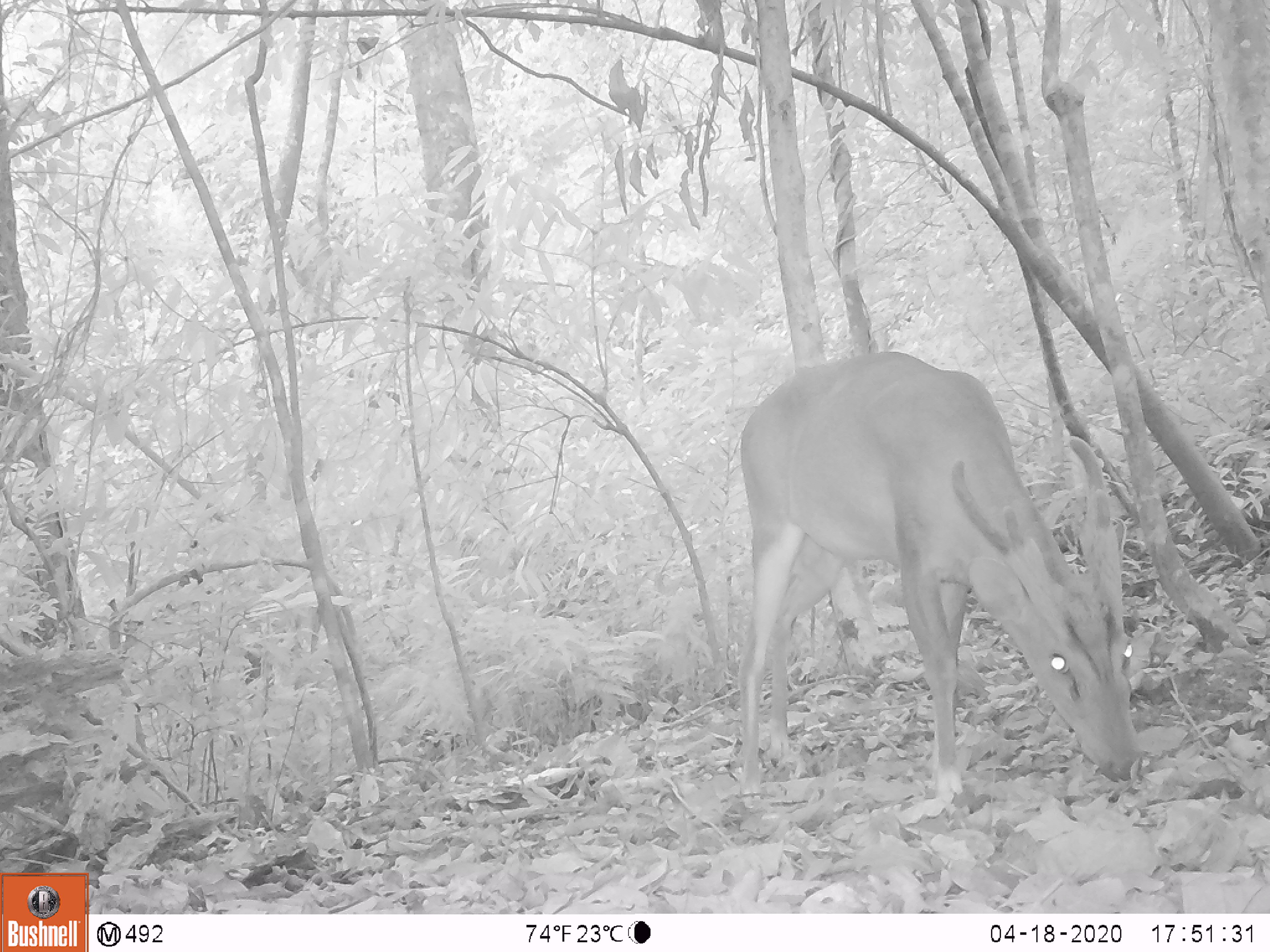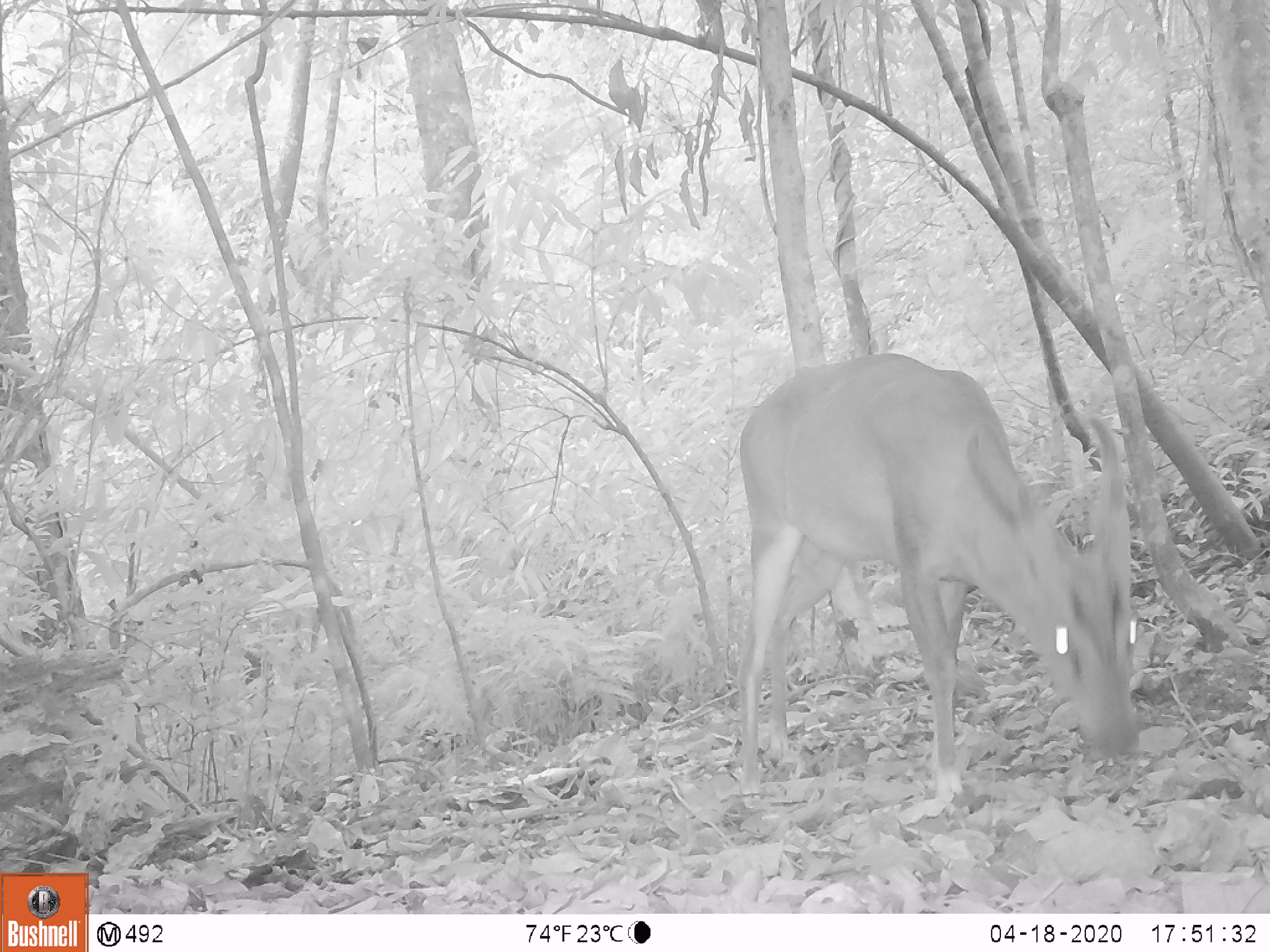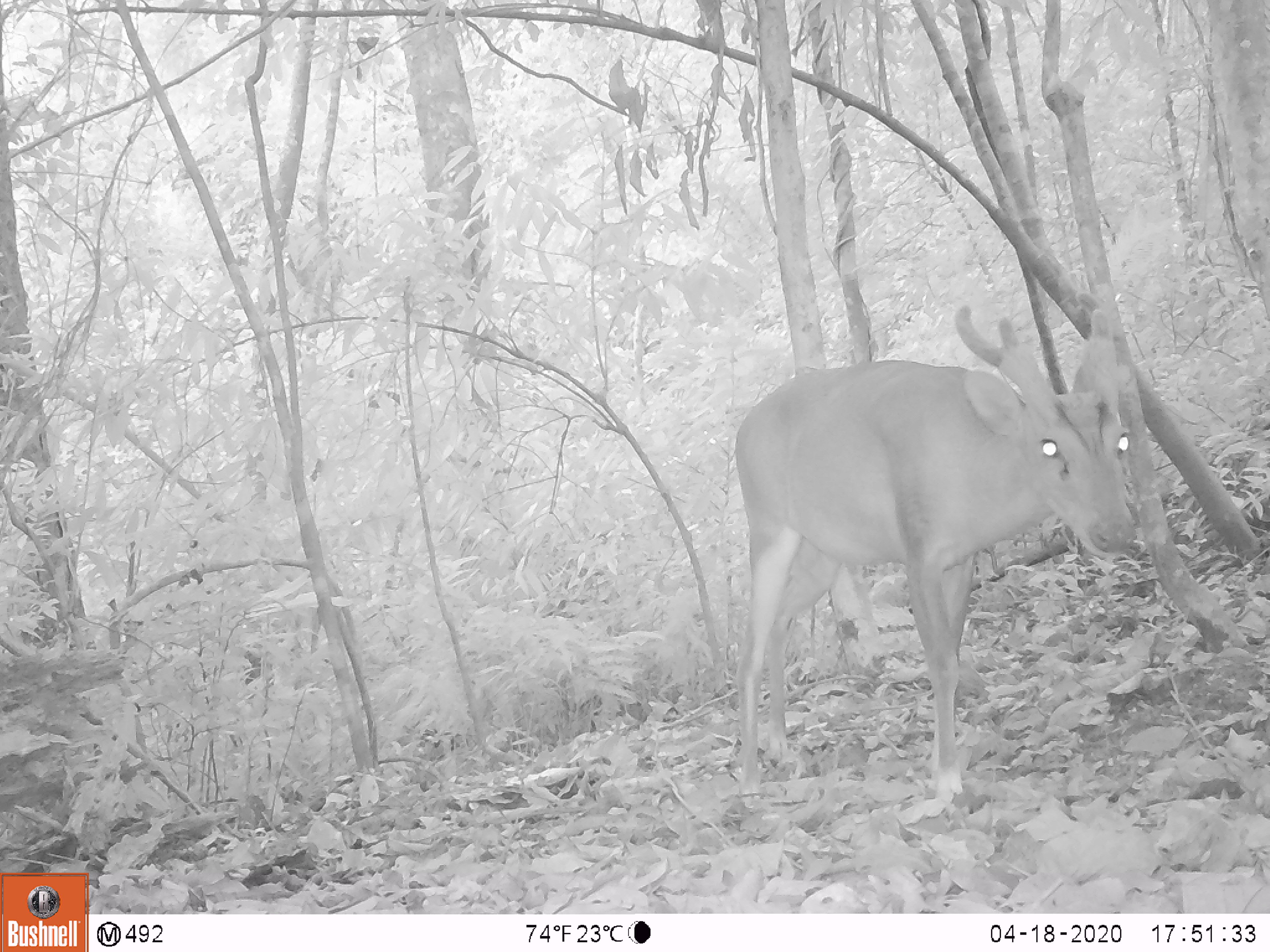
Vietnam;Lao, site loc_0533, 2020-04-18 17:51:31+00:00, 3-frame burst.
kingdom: Animalia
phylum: Chordata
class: Mammalia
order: Artiodactyla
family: Cervidae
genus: Muntiacus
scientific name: Muntiacus vuquangensis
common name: large-antlered muntjac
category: large antlered muntjac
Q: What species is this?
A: Large antlered muntjac (large-antlered muntjac) (Muntiacus vuquangensis).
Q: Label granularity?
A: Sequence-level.